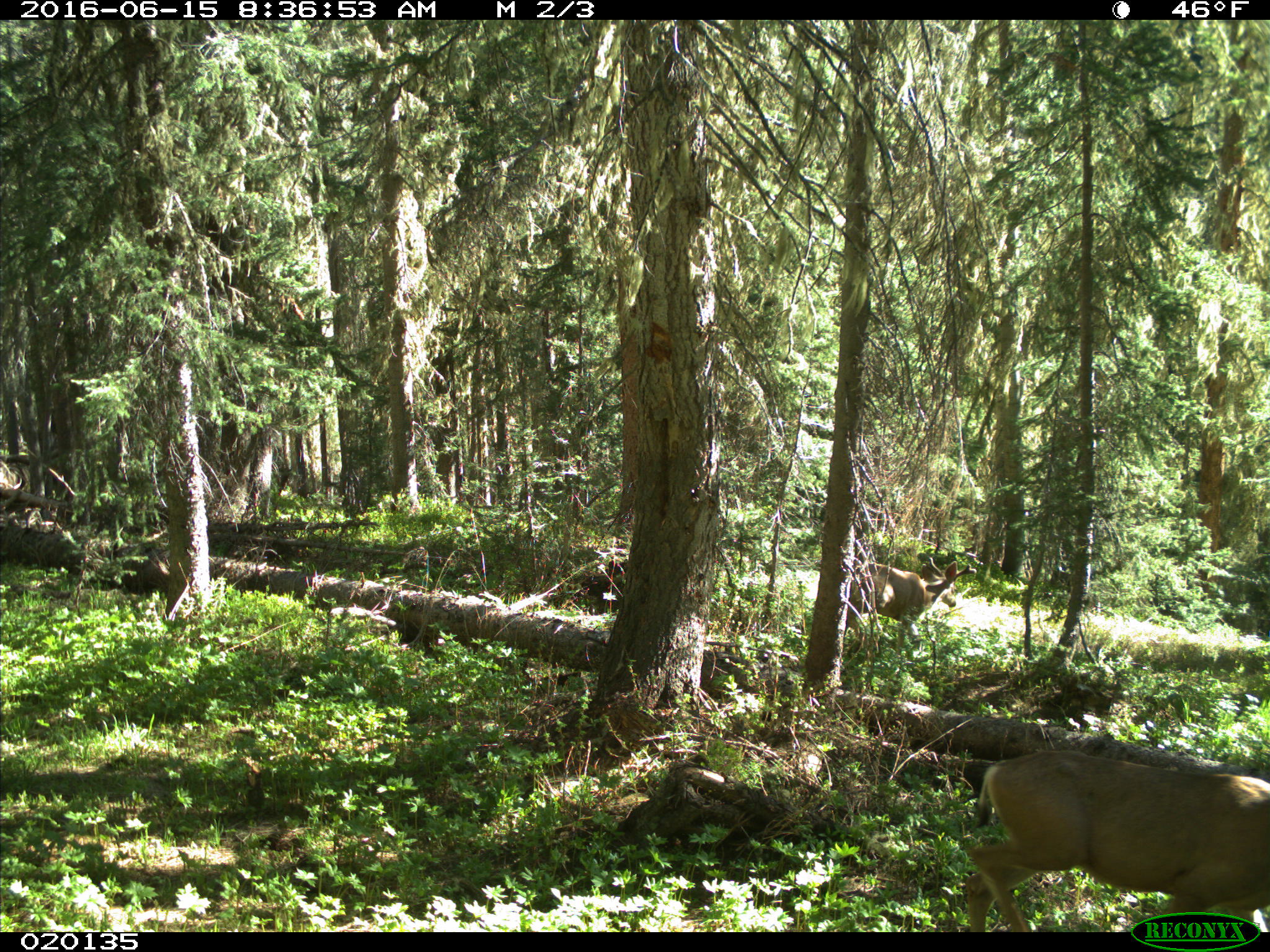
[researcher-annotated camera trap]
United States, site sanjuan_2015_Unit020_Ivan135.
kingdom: Animalia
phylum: Chordata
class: Mammalia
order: Artiodactyla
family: Cervidae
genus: Odocoileus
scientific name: Odocoileus hemionus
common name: mule deer